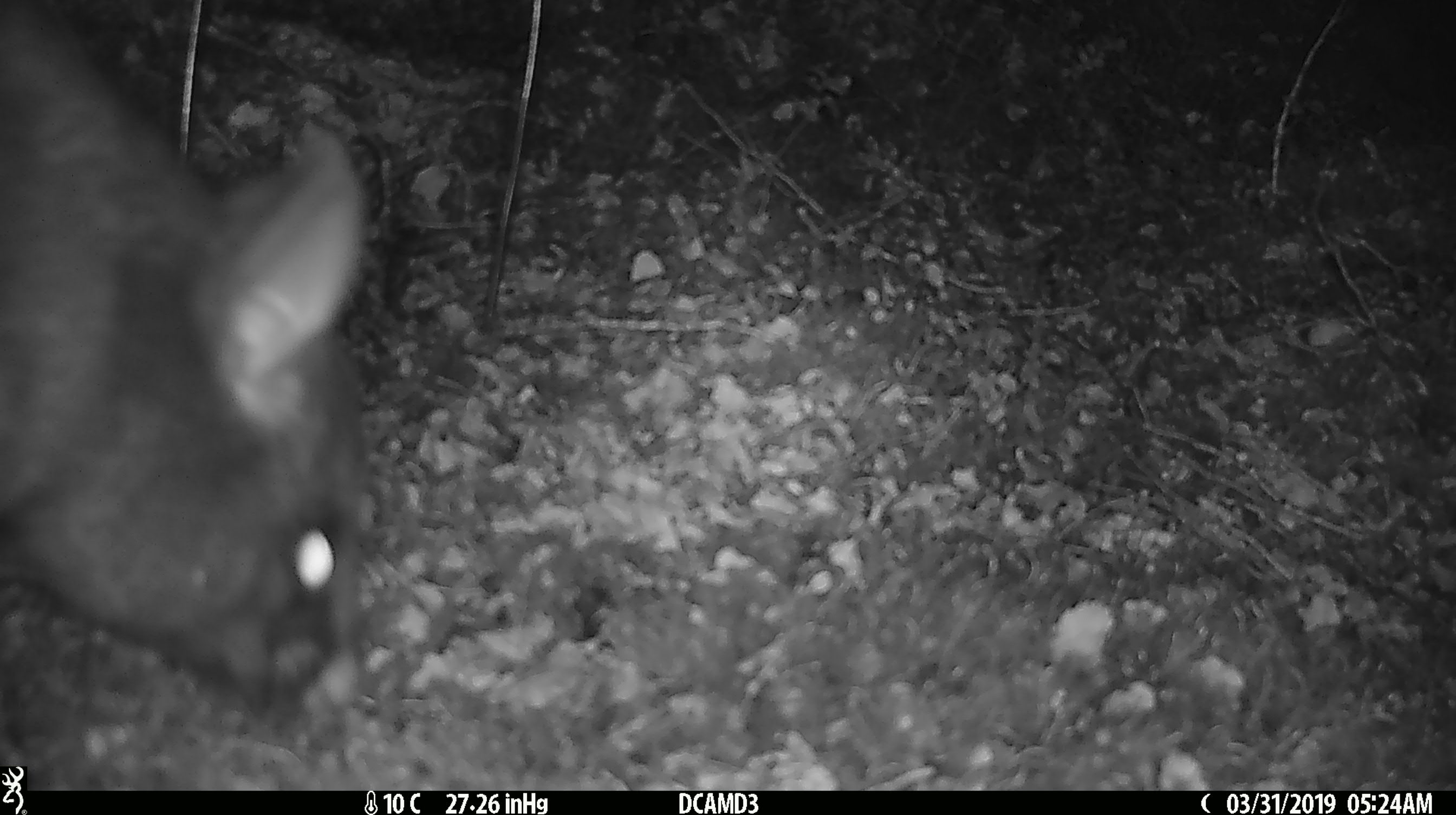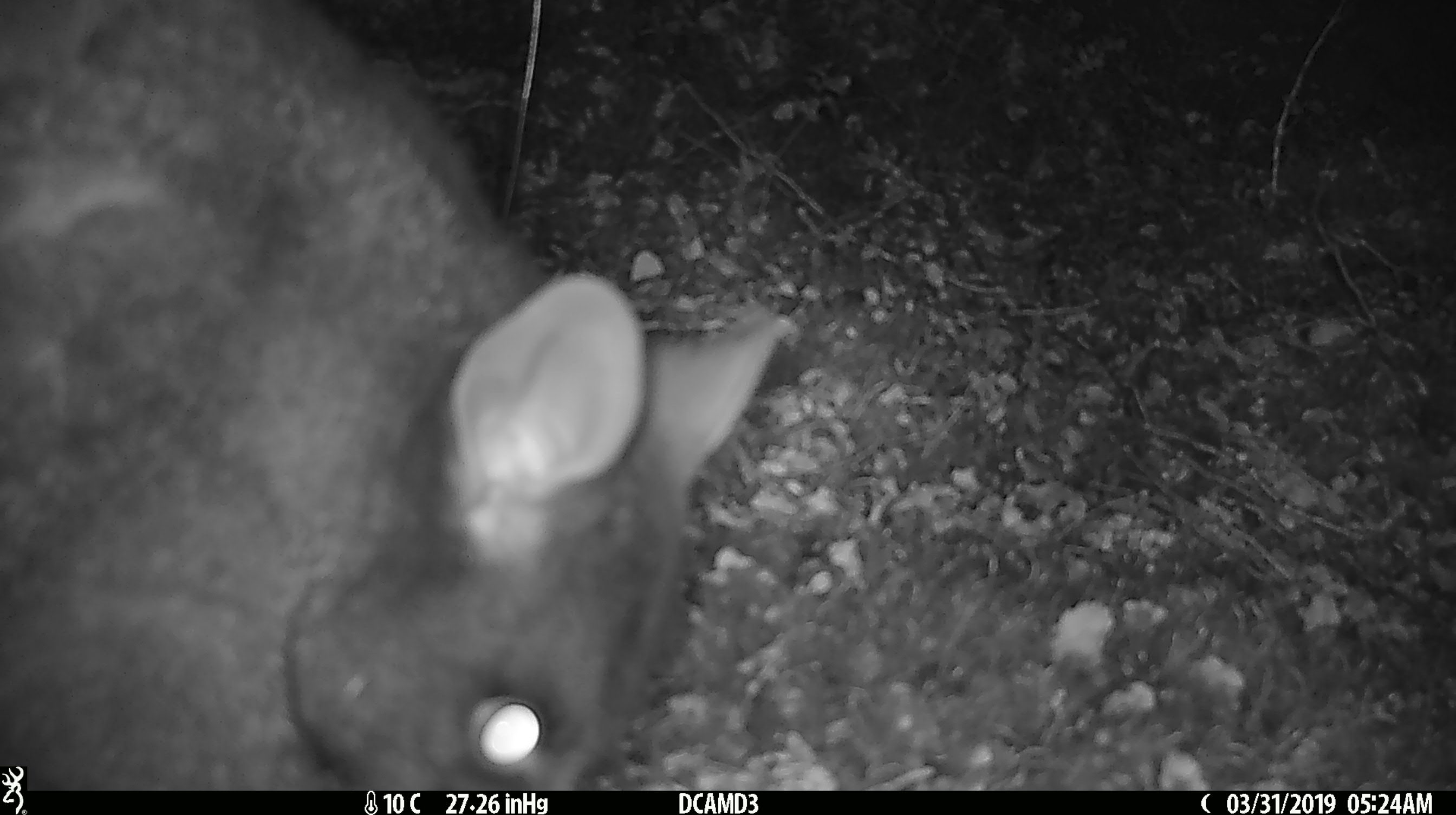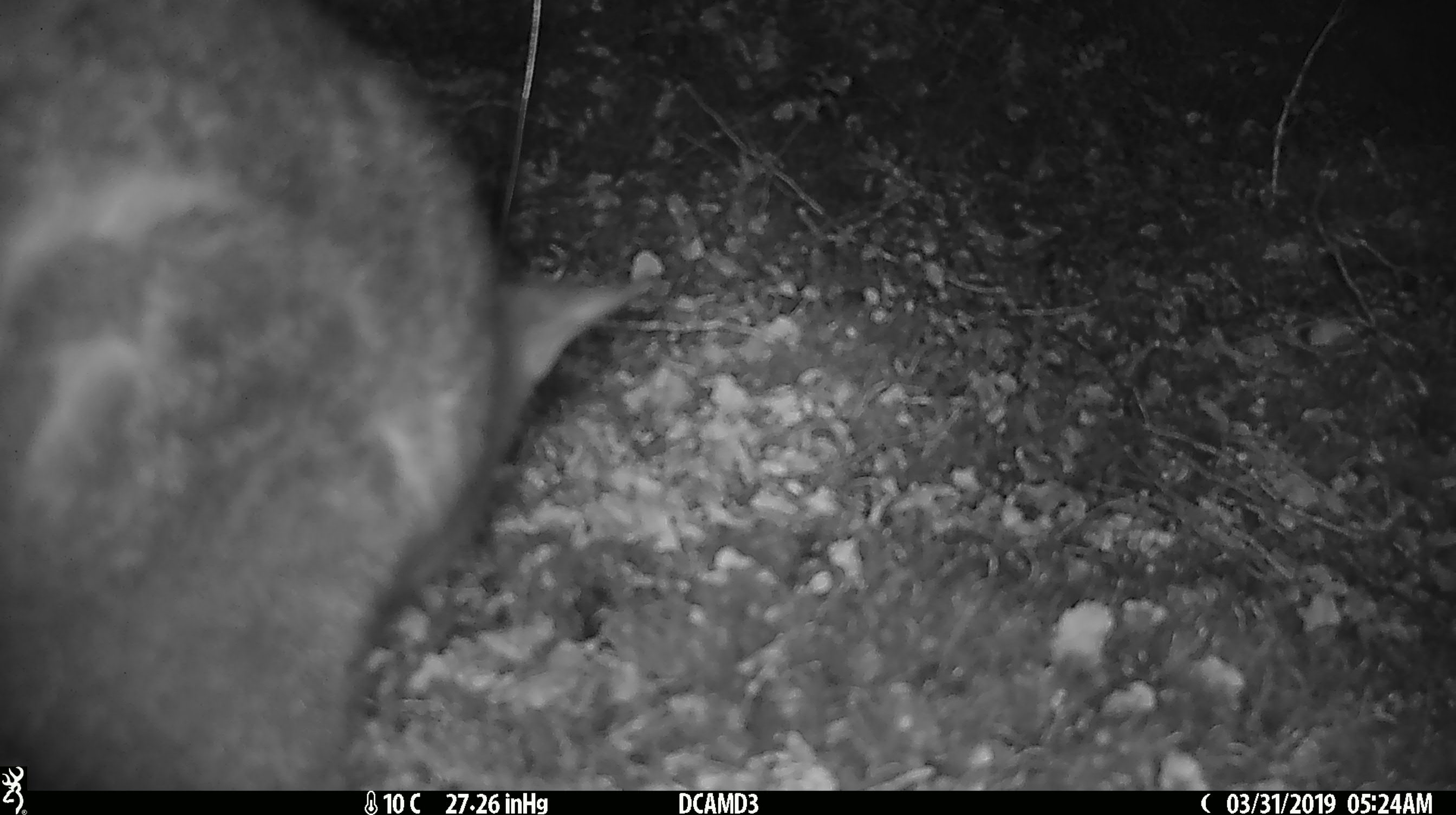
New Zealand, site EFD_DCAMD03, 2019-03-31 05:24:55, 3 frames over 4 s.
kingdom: Animalia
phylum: Chordata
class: Mammalia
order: Diprotodontia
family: Phalangeridae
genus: Trichosurus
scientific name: Trichosurus vulpecula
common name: common brushtail possum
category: possum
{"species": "possum (common brushtail possum) (Trichosurus vulpecula)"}